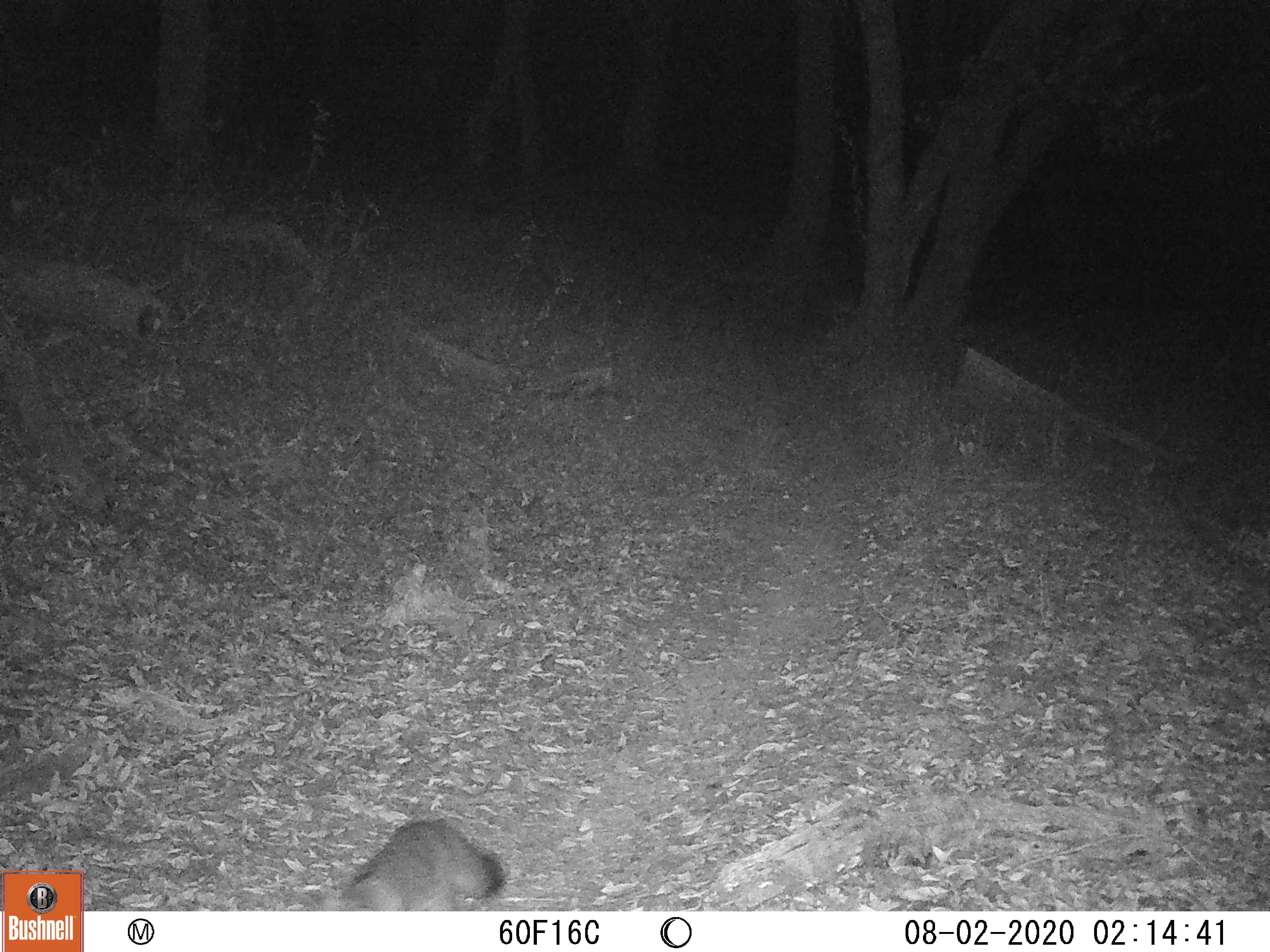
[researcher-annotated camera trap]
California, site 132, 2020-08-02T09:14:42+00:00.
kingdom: Animalia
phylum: Chordata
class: Mammalia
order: Carnivora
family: Canidae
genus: Urocyon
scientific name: Urocyon cinereoargenteus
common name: gray fox